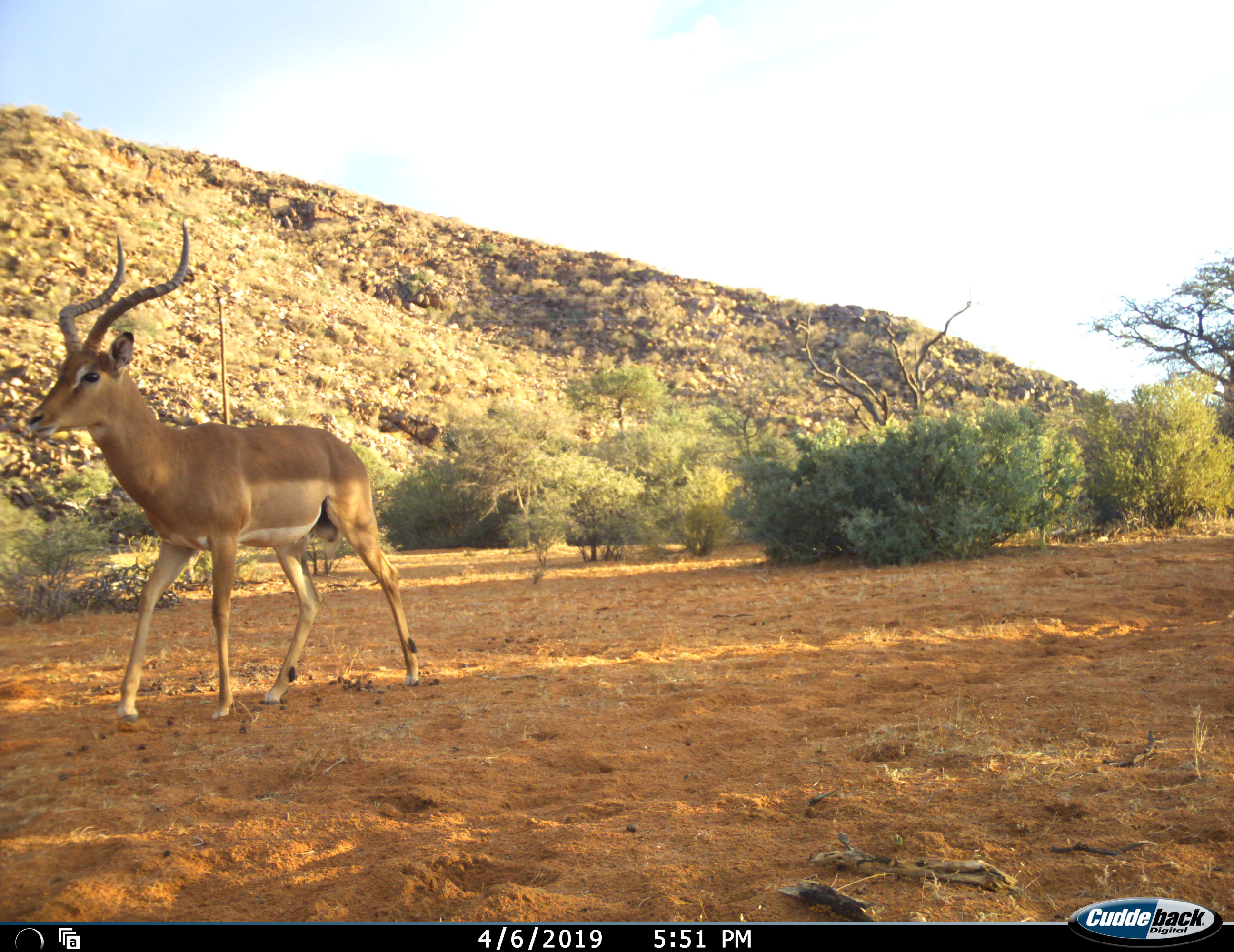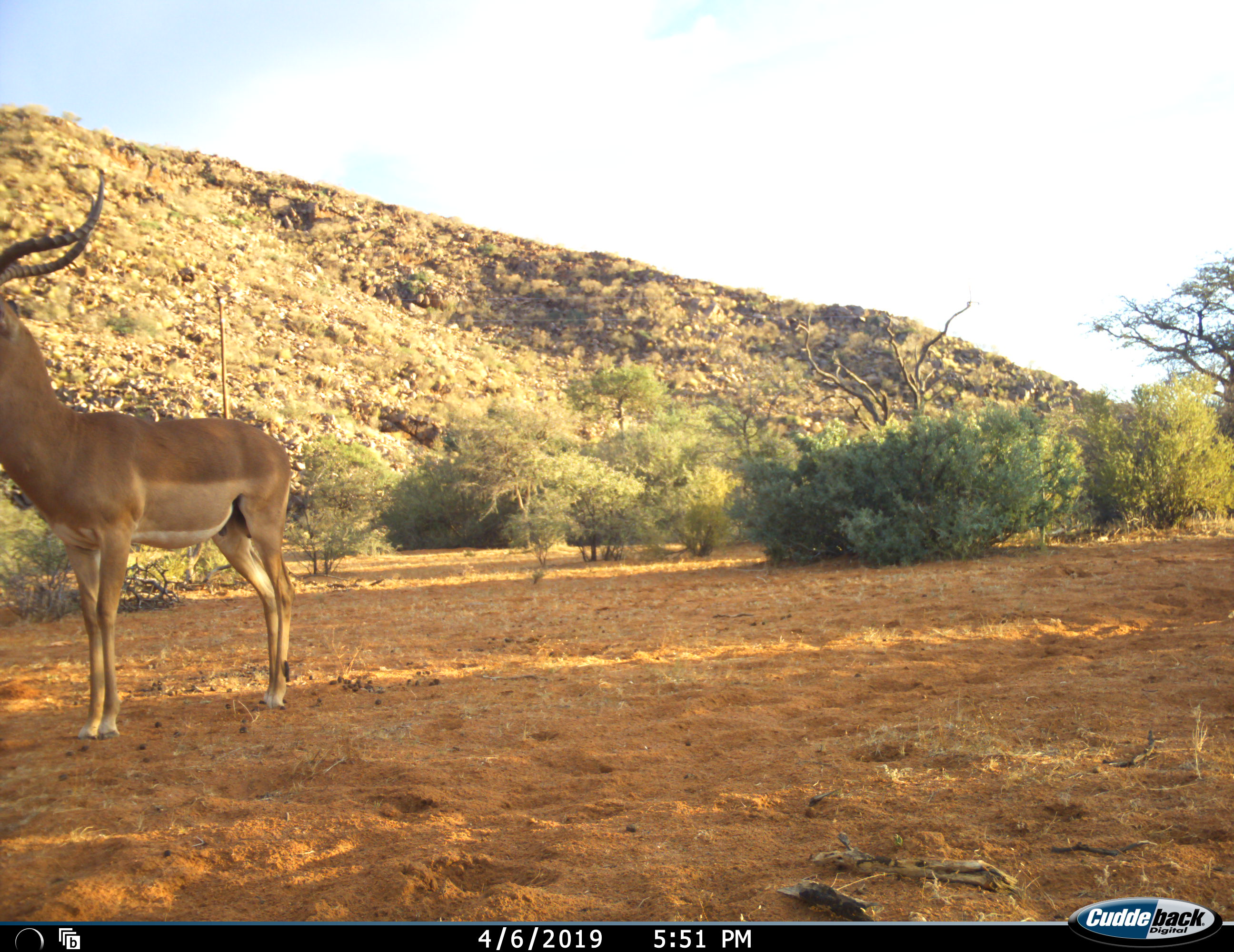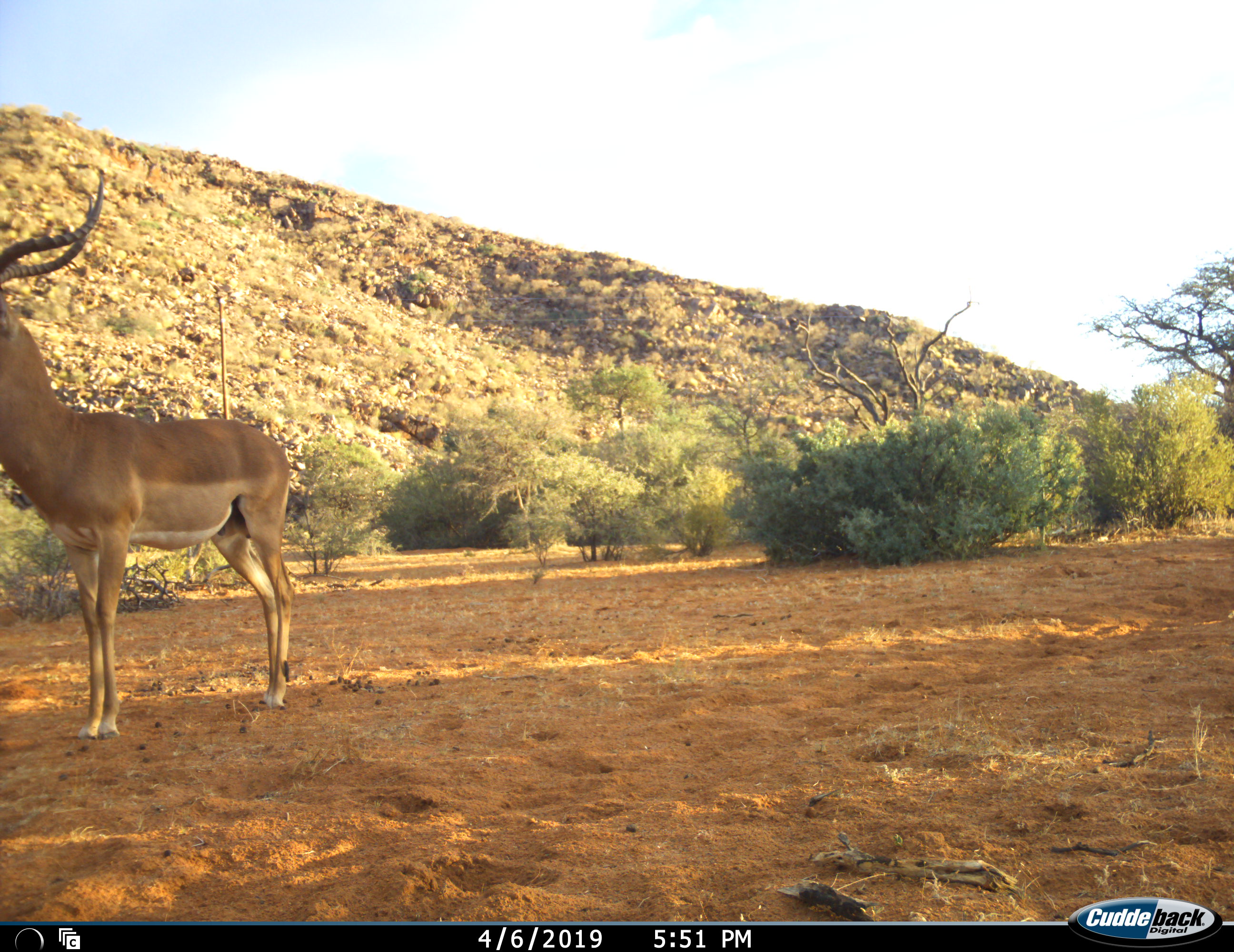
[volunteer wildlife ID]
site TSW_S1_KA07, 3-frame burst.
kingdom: Animalia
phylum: Chordata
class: Mammalia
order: Artiodactyla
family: Bovidae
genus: Aepyceros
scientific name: Aepyceros melampus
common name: impala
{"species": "impala (Aepyceros melampus)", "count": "1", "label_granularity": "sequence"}